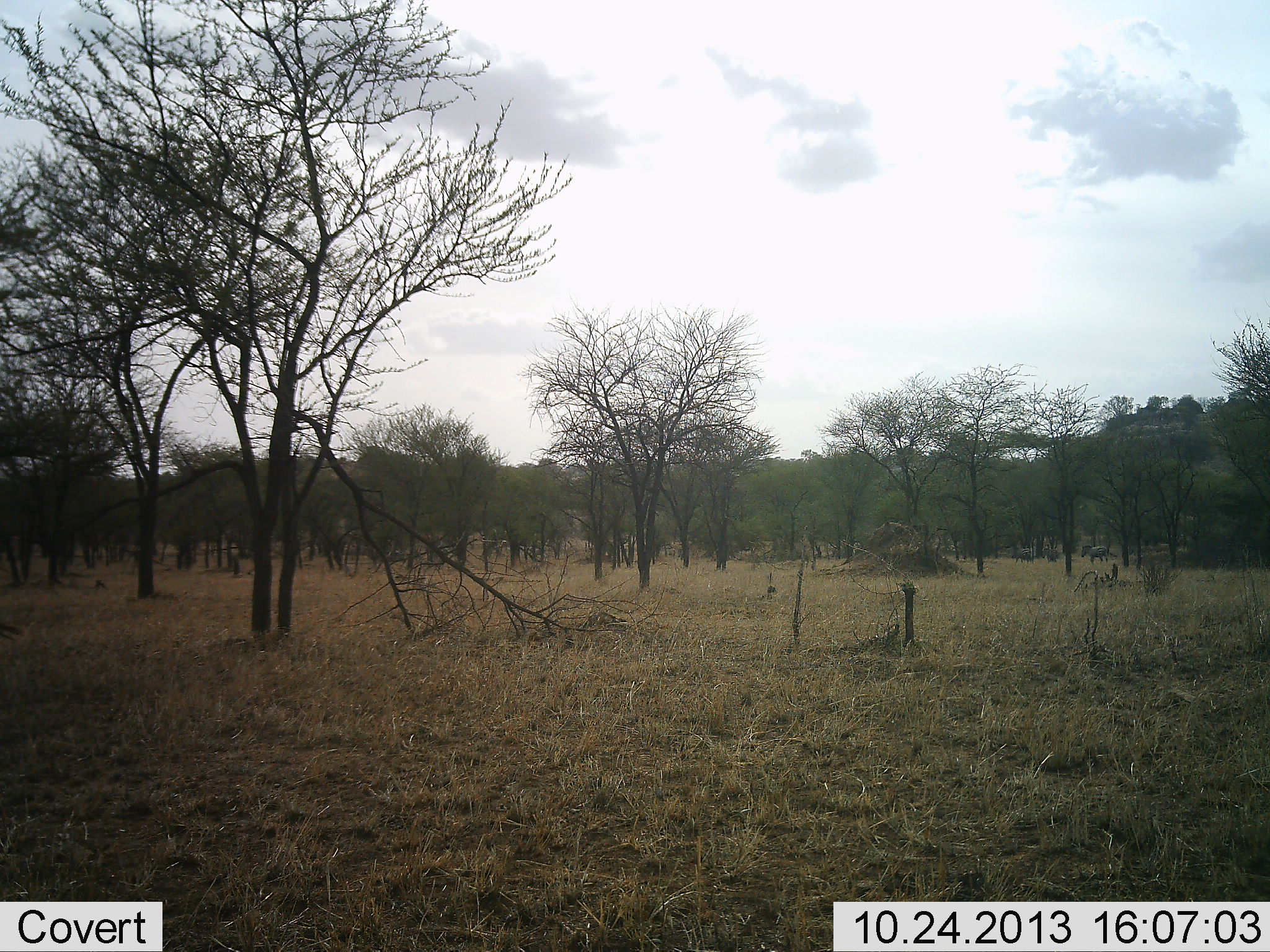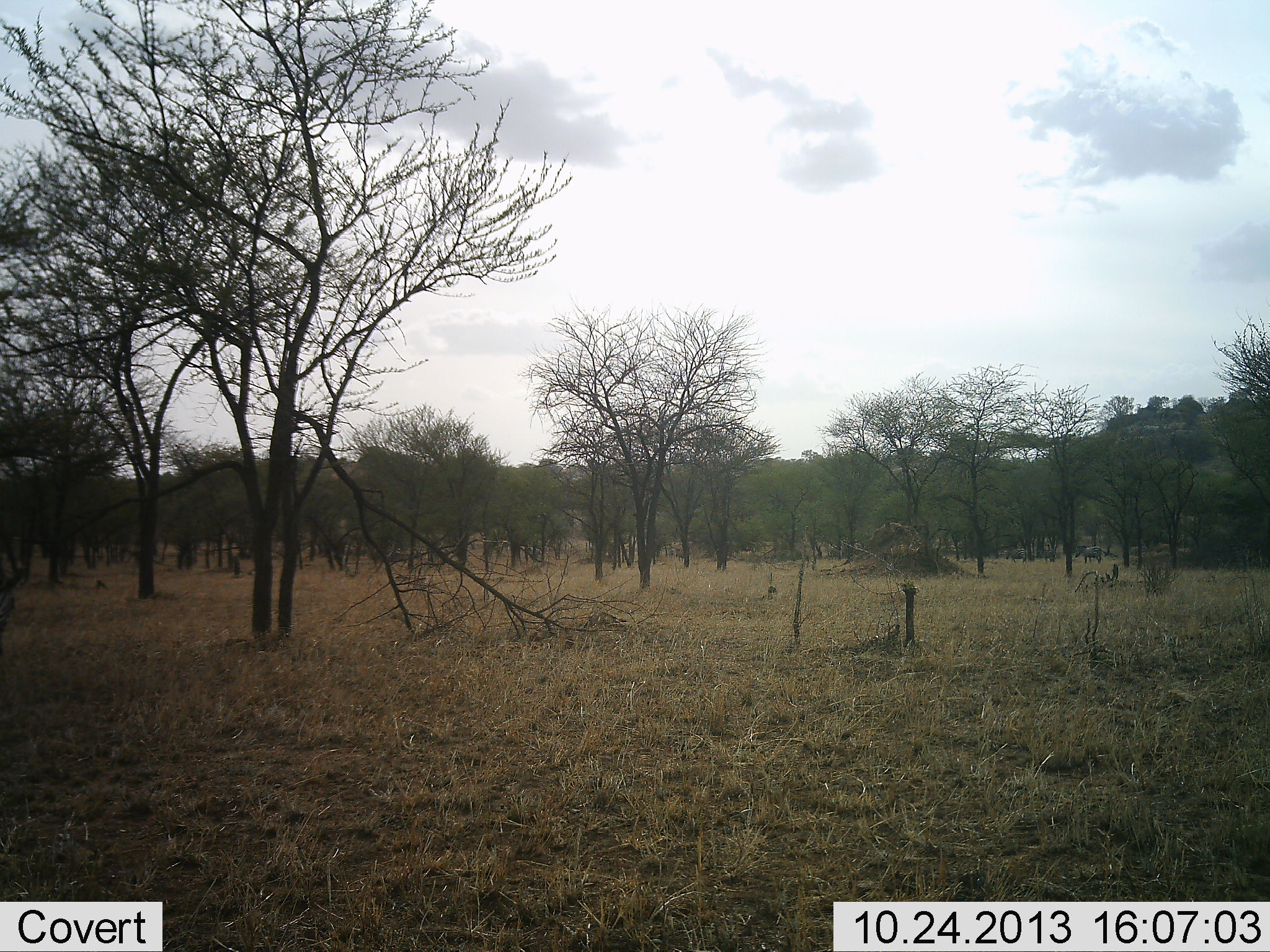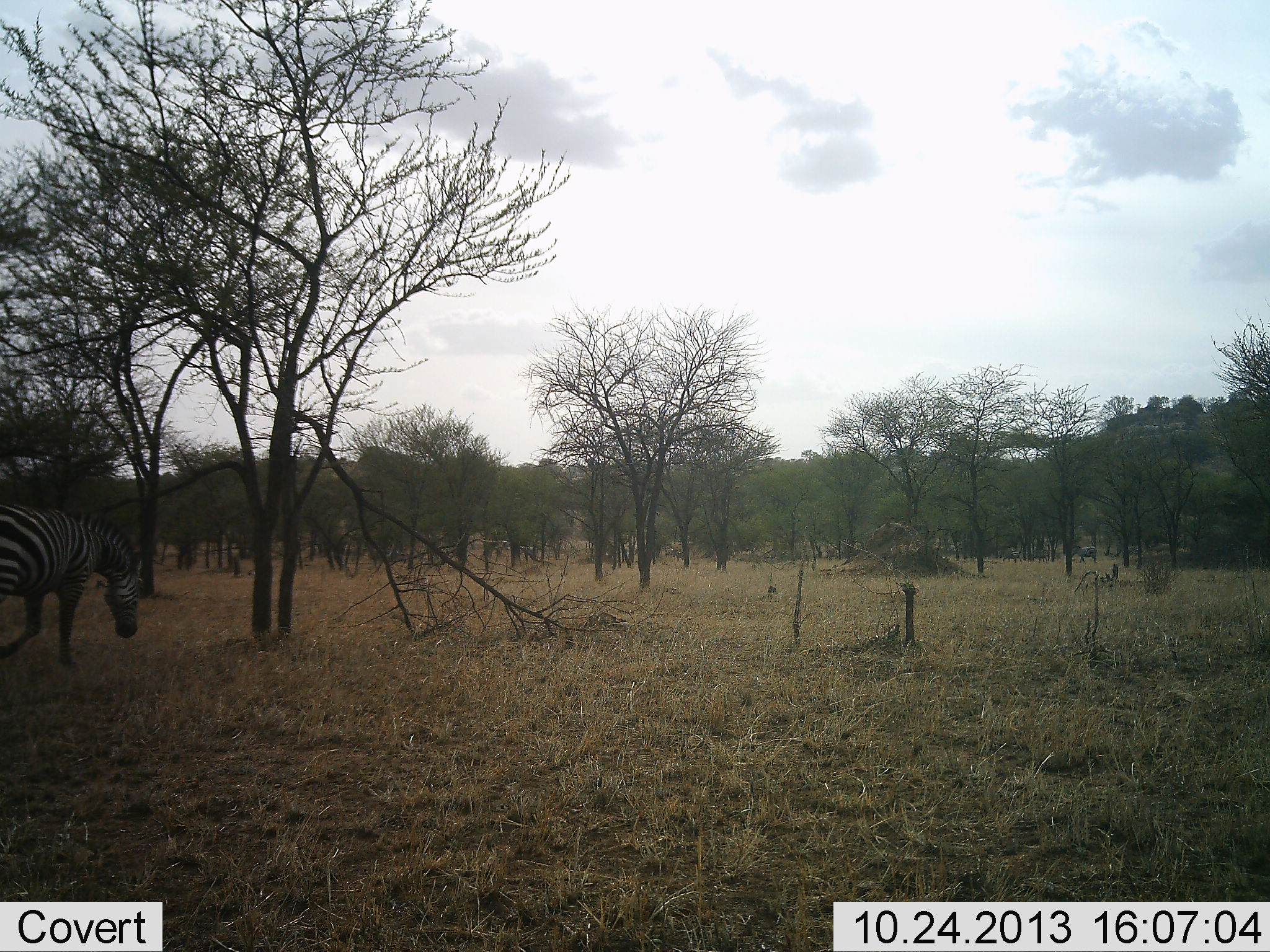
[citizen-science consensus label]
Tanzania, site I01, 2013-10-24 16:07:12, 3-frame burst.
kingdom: Animalia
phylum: Chordata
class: Mammalia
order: Perissodactyla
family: Equidae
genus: Equus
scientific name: Equus quagga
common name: plains zebra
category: zebra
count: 1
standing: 8%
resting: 0%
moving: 100%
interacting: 0%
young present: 0%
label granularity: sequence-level